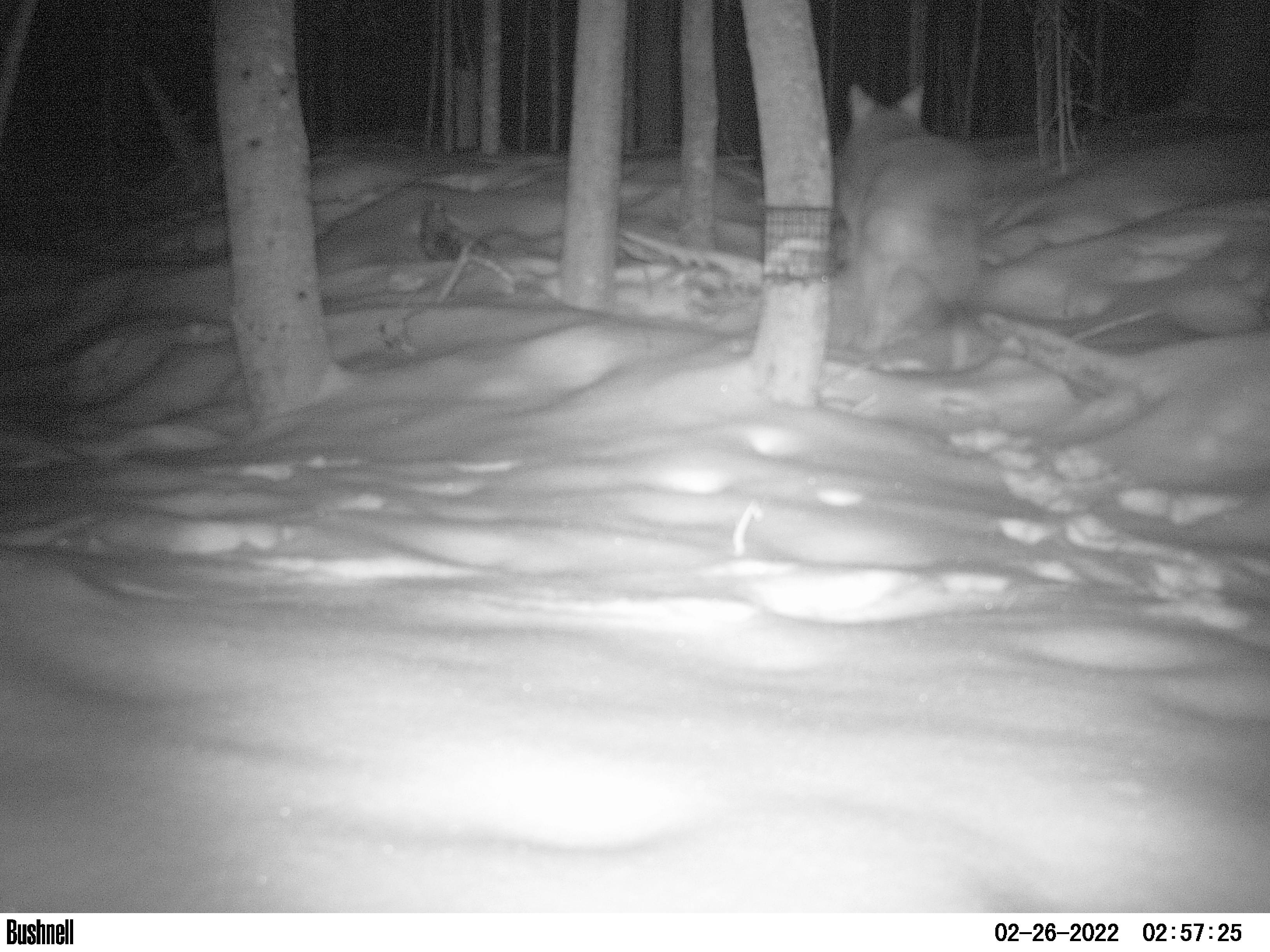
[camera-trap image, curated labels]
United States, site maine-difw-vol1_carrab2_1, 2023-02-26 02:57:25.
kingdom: Animalia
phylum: Chordata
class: Mammalia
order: Carnivora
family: Canidae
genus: Canis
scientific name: Canis latrans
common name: coyote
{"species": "coyote (Canis latrans)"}